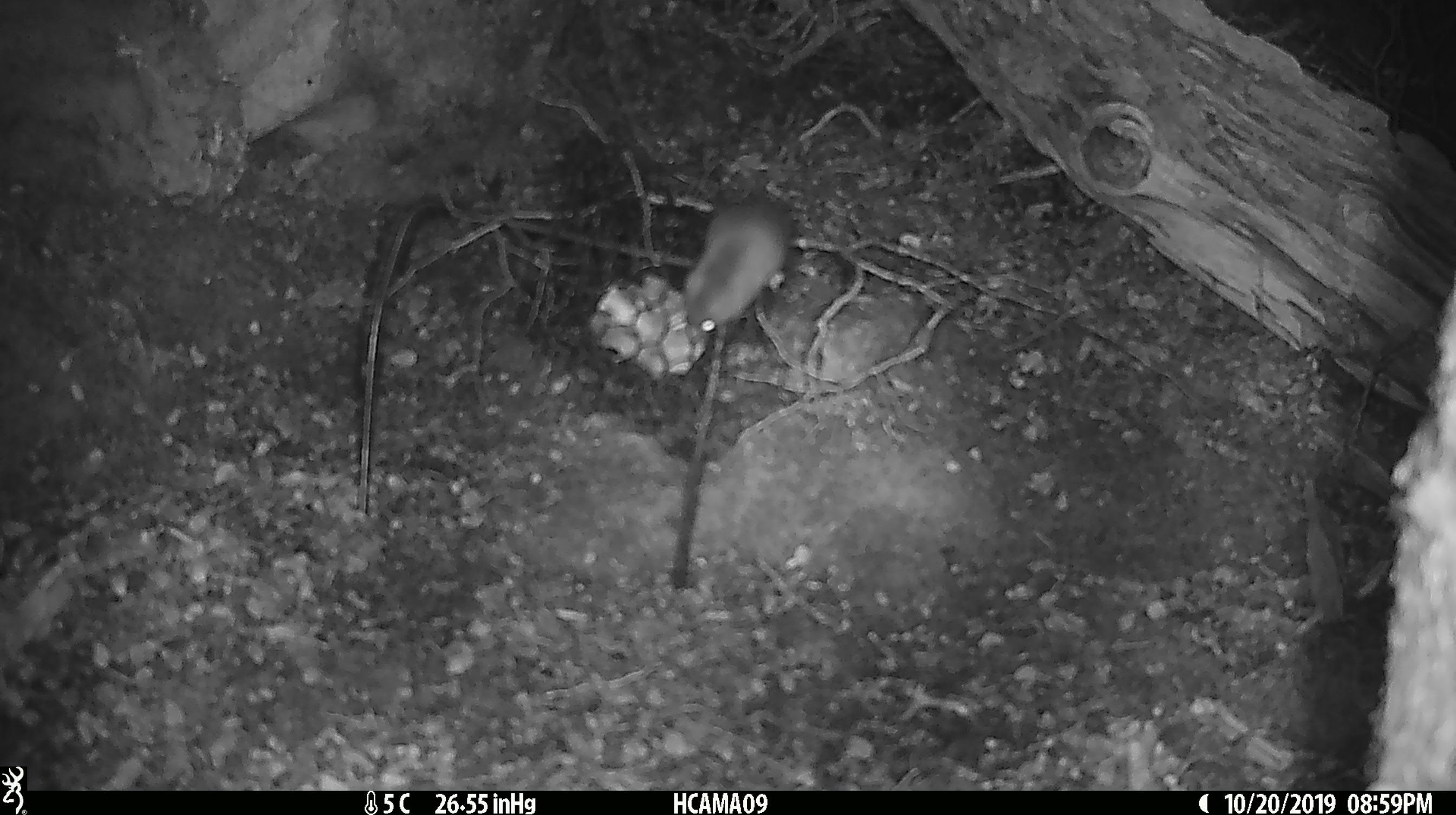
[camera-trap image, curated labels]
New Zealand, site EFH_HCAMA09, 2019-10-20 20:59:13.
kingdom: Animalia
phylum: Chordata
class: Mammalia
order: Rodentia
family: Muridae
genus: Mus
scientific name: Mus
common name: mouse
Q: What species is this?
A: Mouse (Mus).